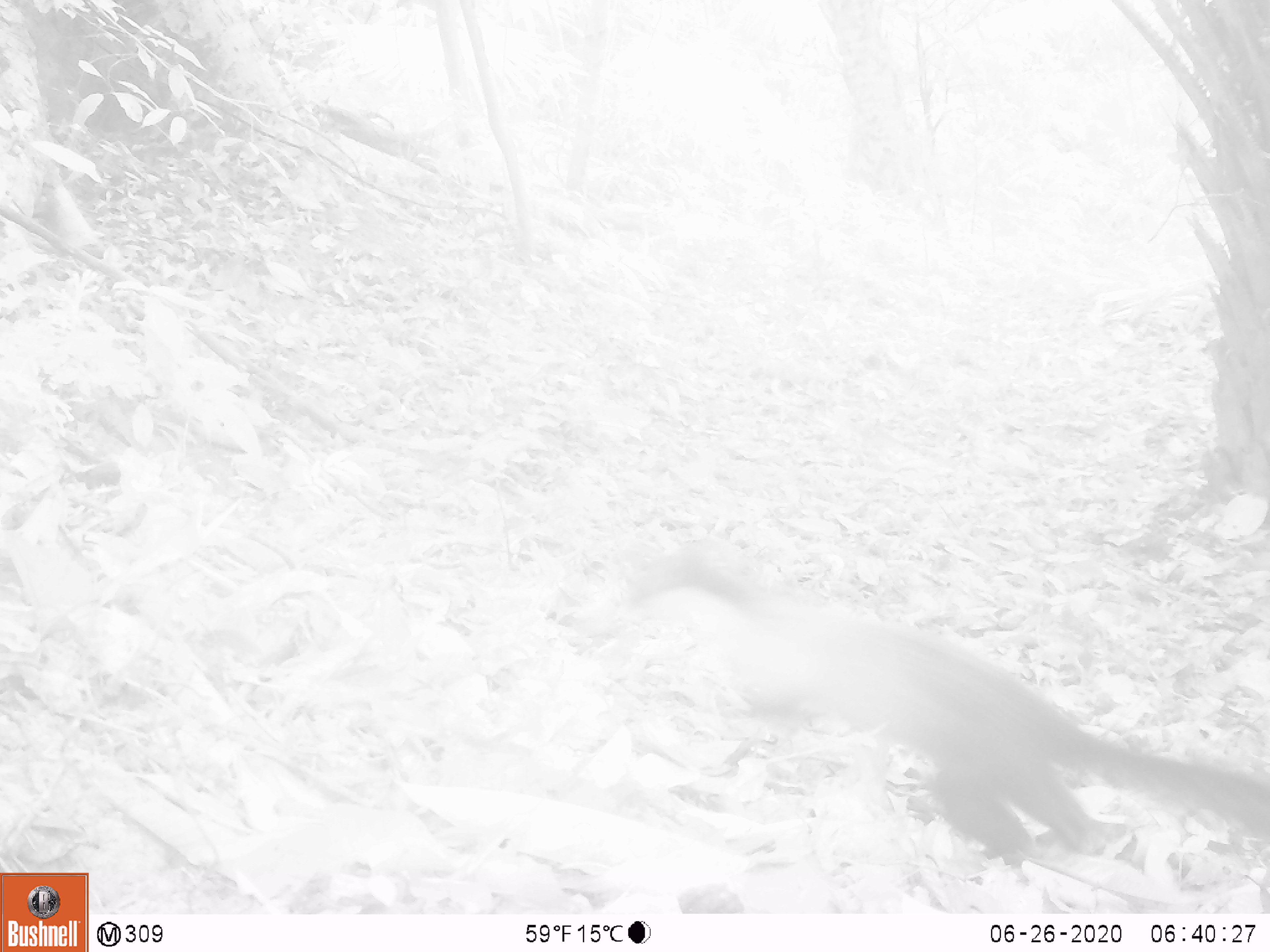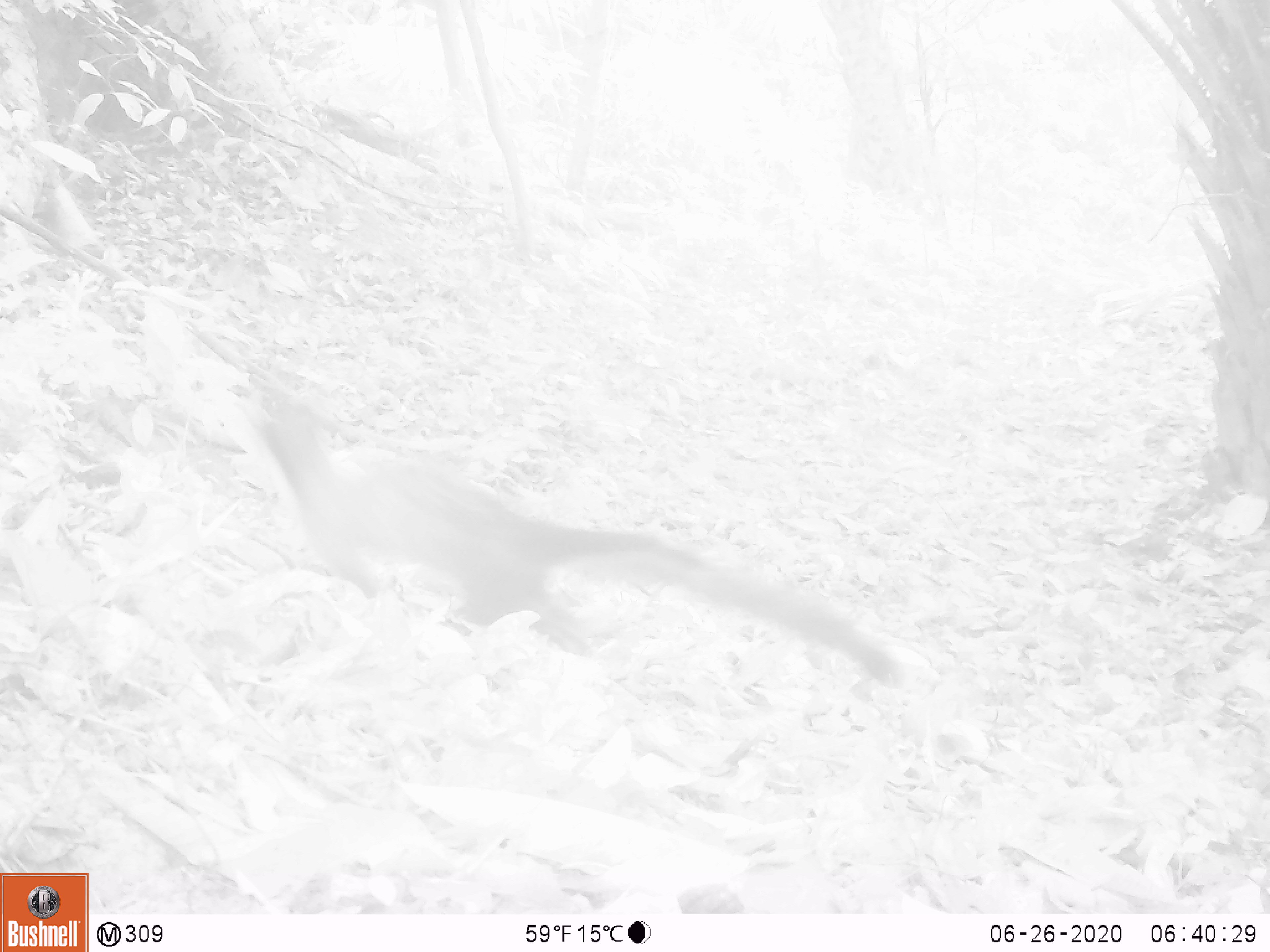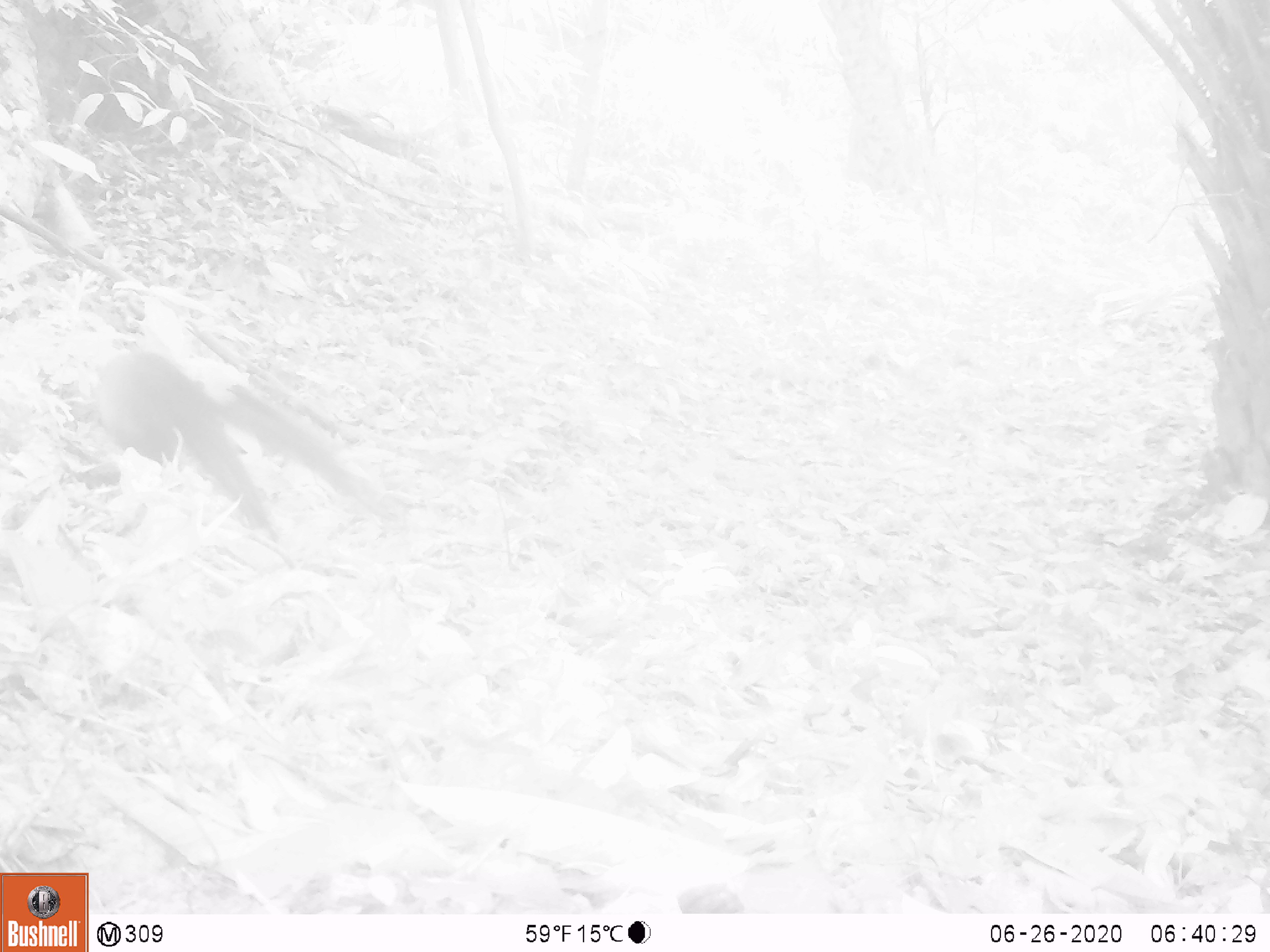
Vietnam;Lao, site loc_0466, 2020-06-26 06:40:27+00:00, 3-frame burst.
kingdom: Animalia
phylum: Chordata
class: Mammalia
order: Carnivora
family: Mustelidae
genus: Martes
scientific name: Martes flavigula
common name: yellow-throated marten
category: yellow throated marten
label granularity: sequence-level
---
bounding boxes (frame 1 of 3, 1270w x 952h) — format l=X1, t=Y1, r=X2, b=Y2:
yellow throated marten: l=616, t=549, r=1267, b=873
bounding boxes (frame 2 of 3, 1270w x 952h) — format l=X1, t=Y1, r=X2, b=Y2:
yellow throated marten: l=193, t=380, r=911, b=694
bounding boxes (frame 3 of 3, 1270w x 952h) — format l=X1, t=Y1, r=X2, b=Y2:
yellow throated marten: l=92, t=348, r=359, b=535